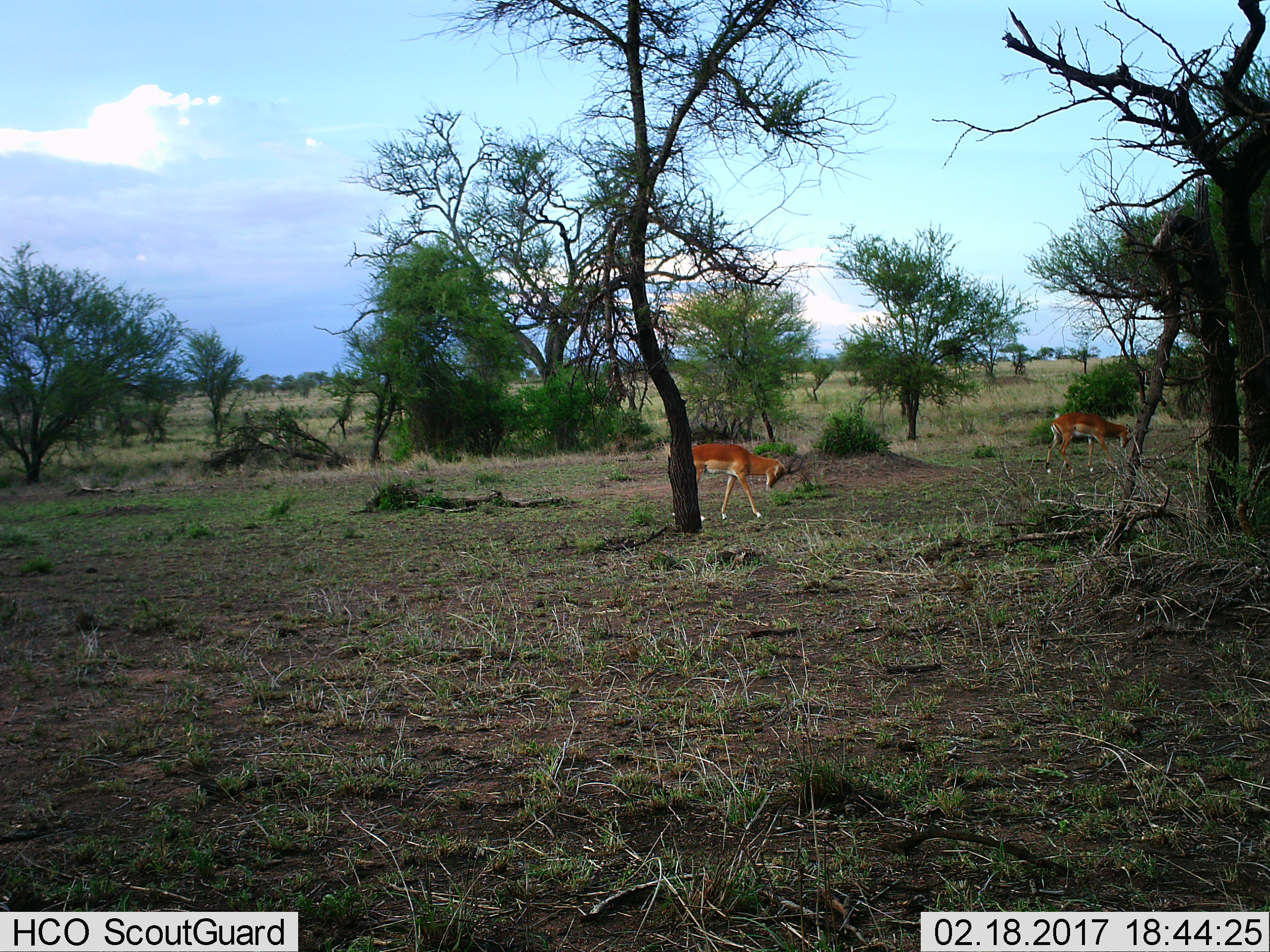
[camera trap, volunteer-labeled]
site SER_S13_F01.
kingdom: Animalia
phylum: Chordata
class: Mammalia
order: Artiodactyla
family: Bovidae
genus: Aepyceros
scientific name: Aepyceros melampus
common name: impala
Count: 2.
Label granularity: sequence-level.